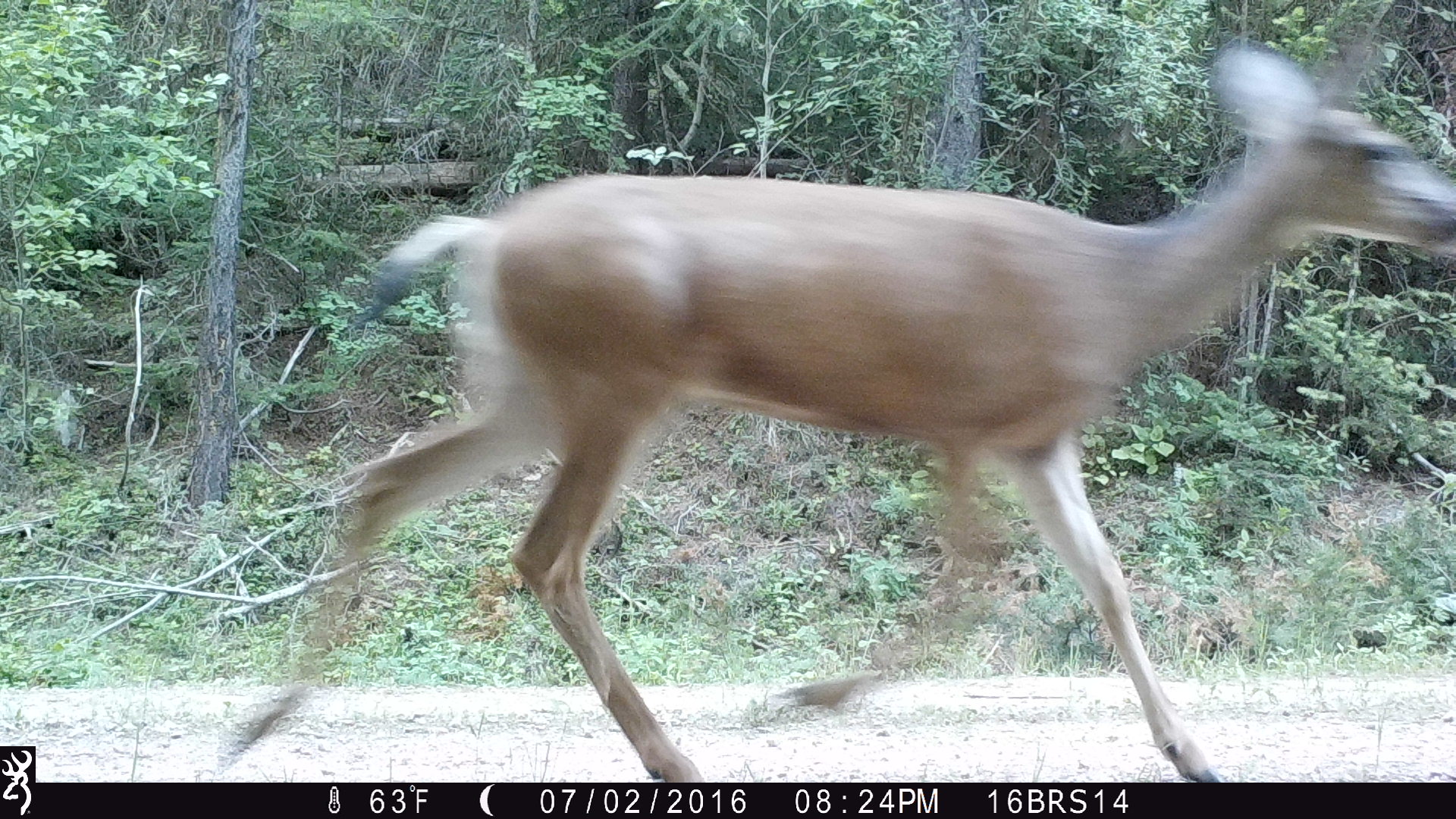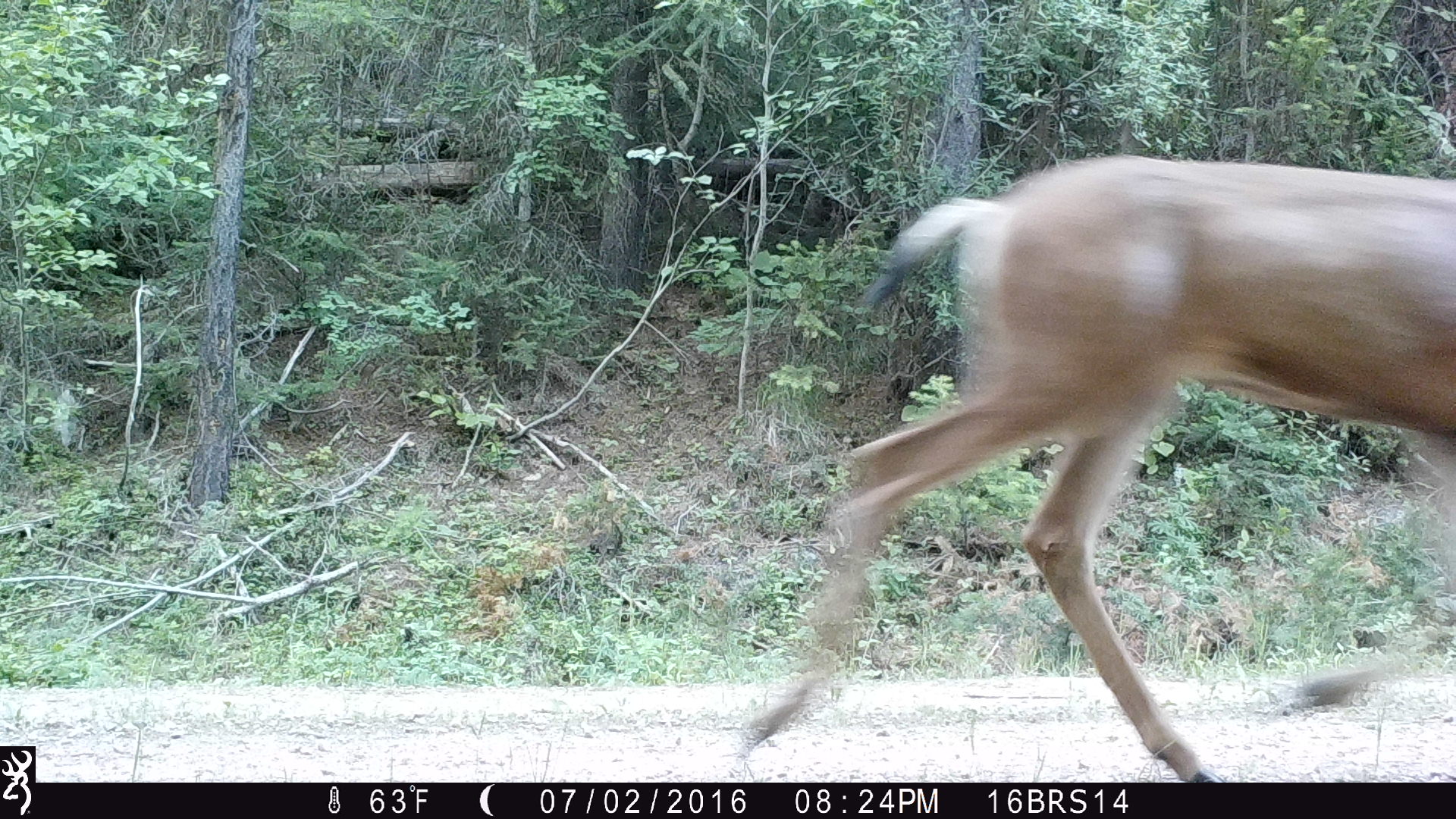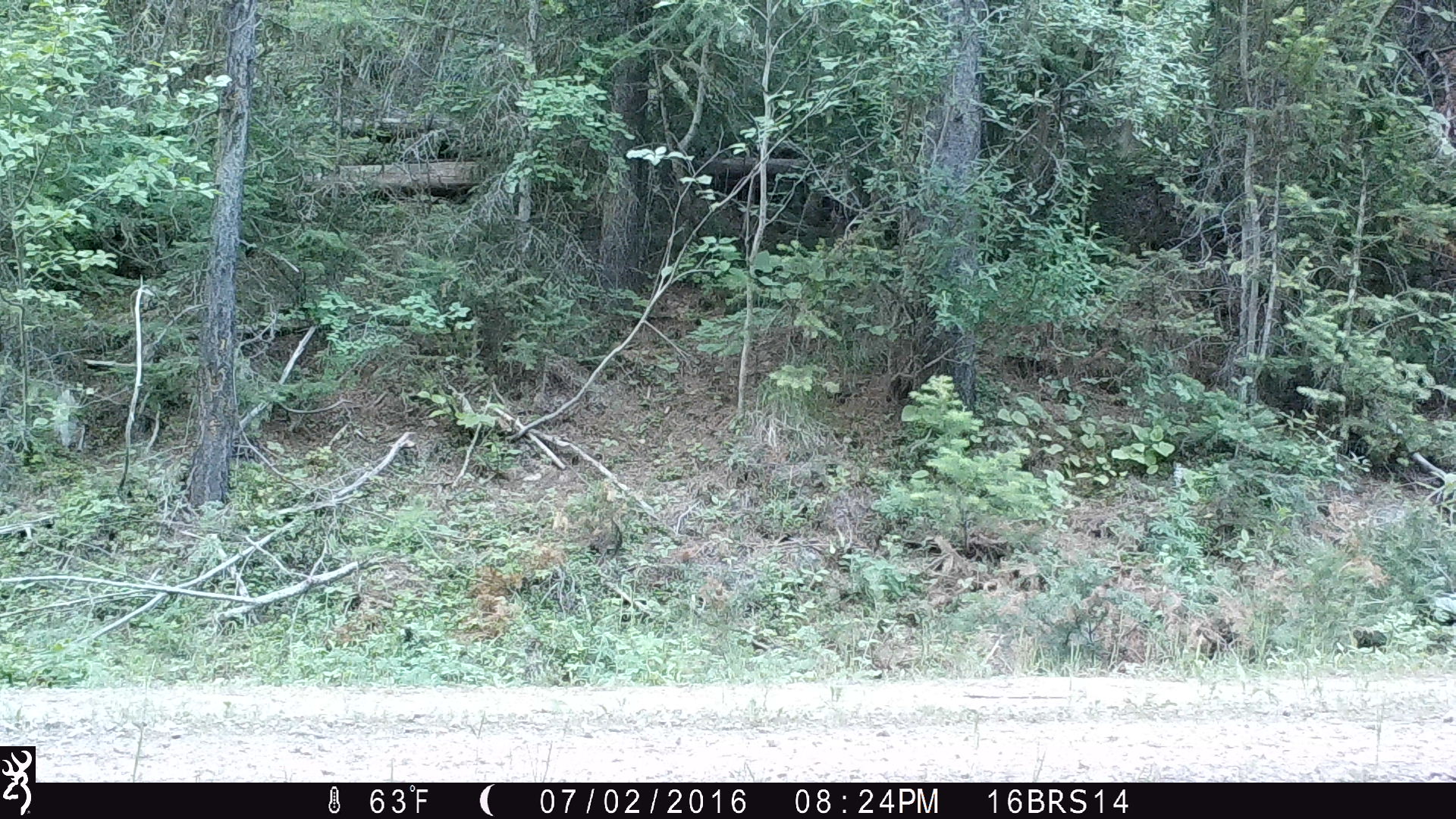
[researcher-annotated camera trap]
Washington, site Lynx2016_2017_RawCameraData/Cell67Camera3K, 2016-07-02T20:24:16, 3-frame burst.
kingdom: Animalia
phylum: Chordata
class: Mammalia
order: Artiodactyla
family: Cervidae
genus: Odocoileus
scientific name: Odocoileus hemionus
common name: mule deer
Odocoileus hemionus (mule deer). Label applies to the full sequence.